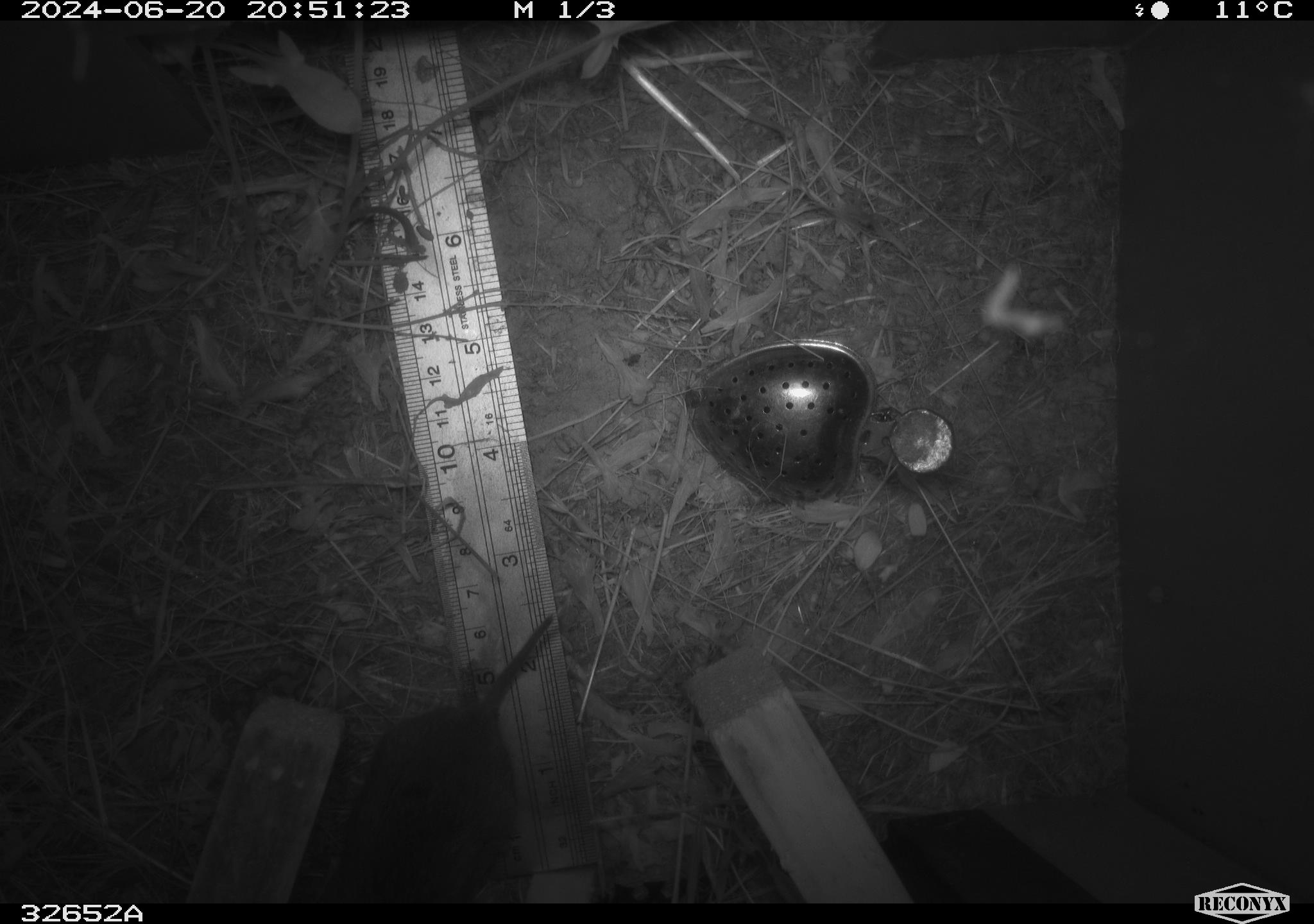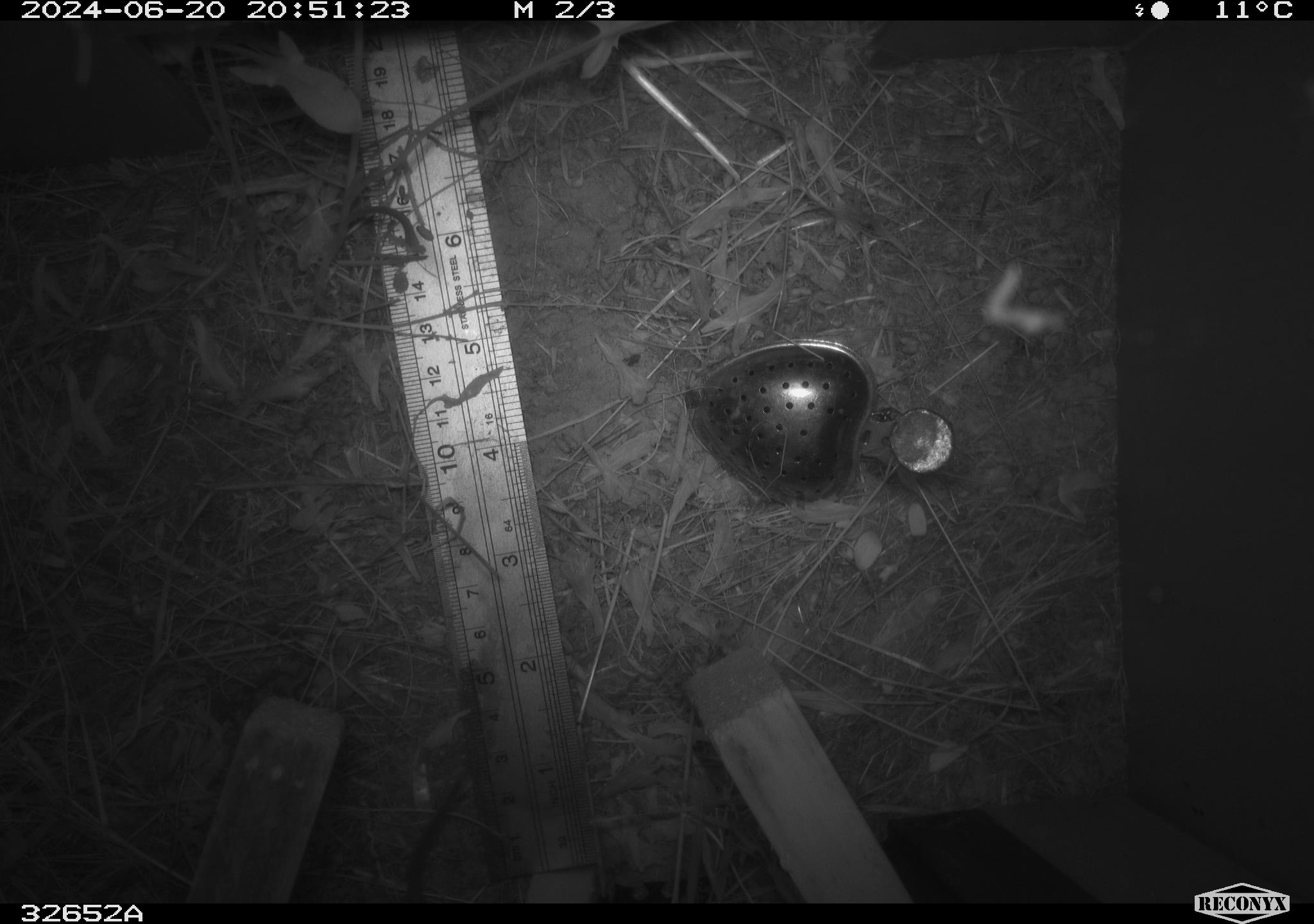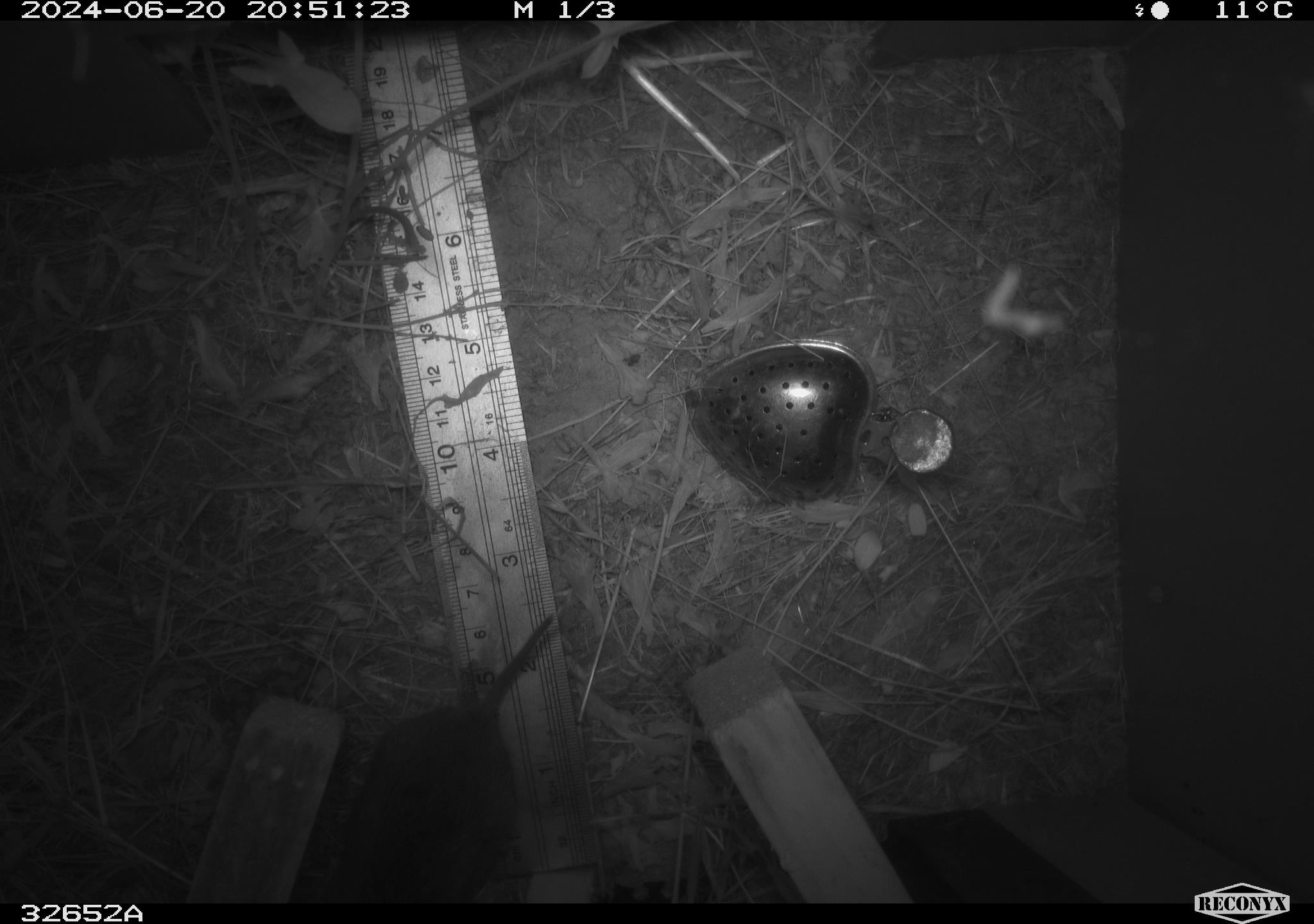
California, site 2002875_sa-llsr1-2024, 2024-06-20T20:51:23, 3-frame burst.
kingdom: Animalia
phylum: Chordata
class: Mammalia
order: Rodentia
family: Cricetidae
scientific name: Arvicolinae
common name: voles, lemmings, and muskrats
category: arvicolinae subfamily